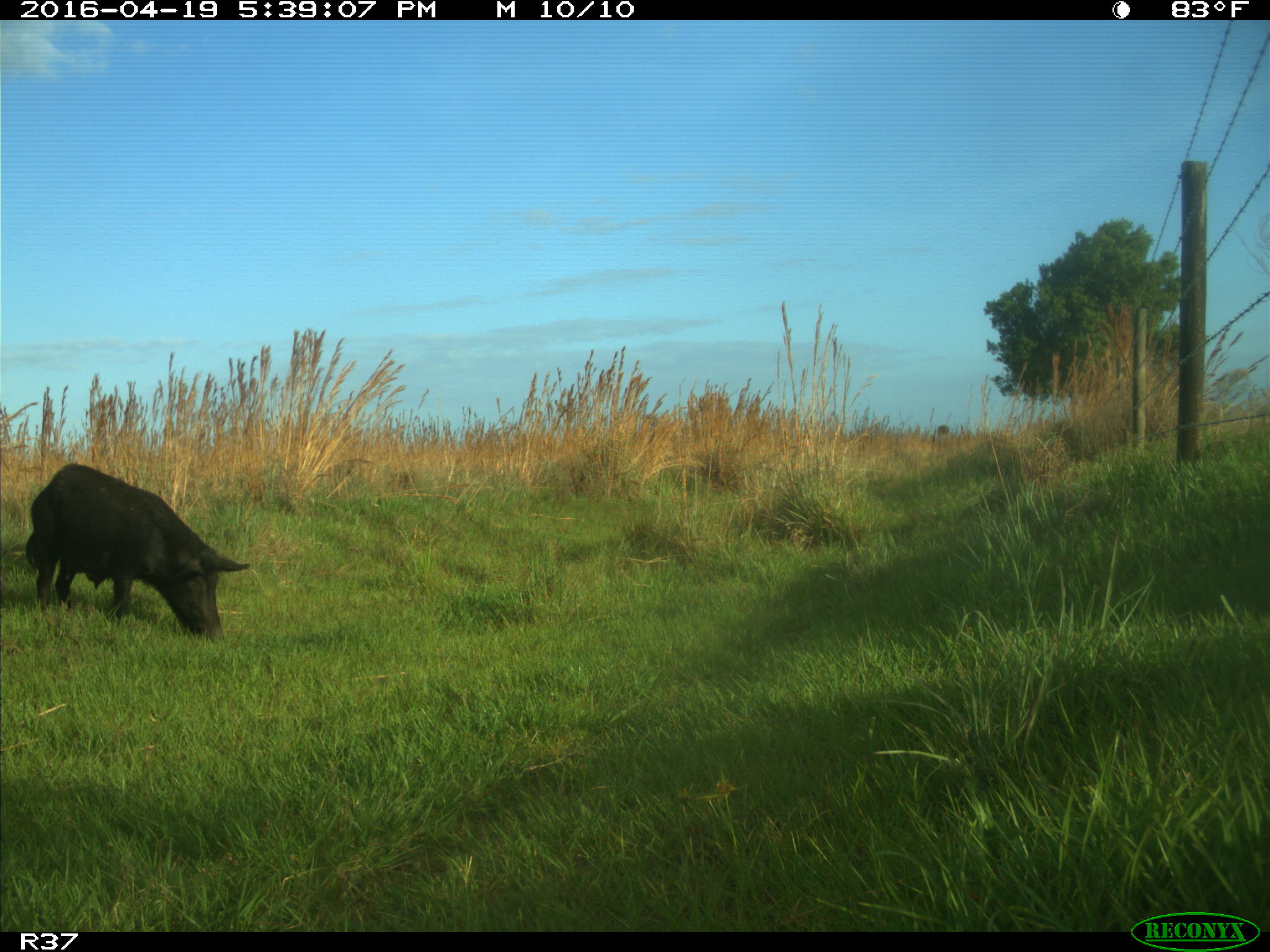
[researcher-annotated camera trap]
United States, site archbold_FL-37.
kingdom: Animalia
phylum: Chordata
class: Mammalia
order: Artiodactyla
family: Suidae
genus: Sus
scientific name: Sus scrofa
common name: wild boar